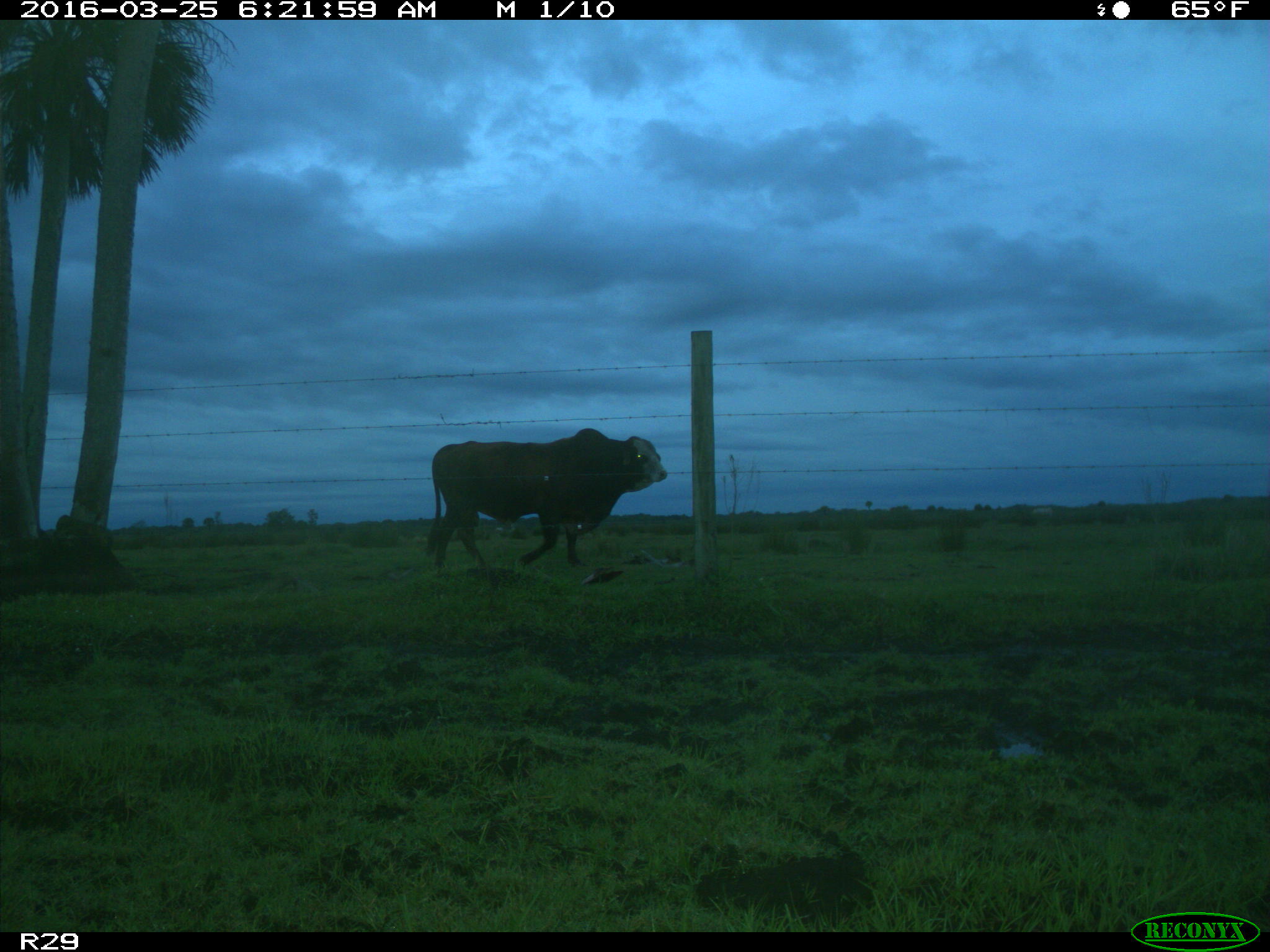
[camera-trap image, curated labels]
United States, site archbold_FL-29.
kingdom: Animalia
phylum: Chordata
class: Mammalia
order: Artiodactyla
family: Bovidae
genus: Bos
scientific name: Bos taurus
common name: domestic cow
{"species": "Bos taurus (domestic cow)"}